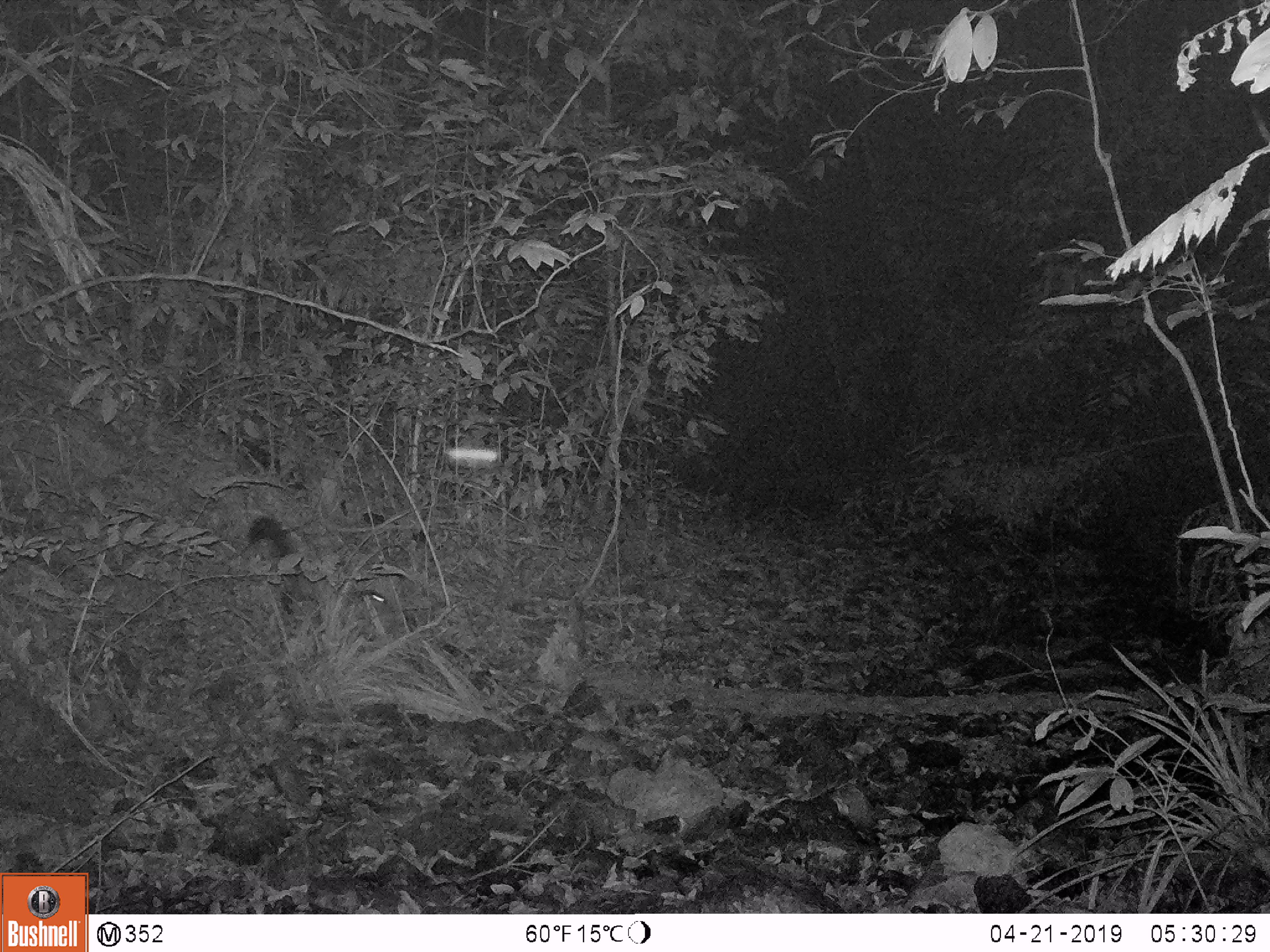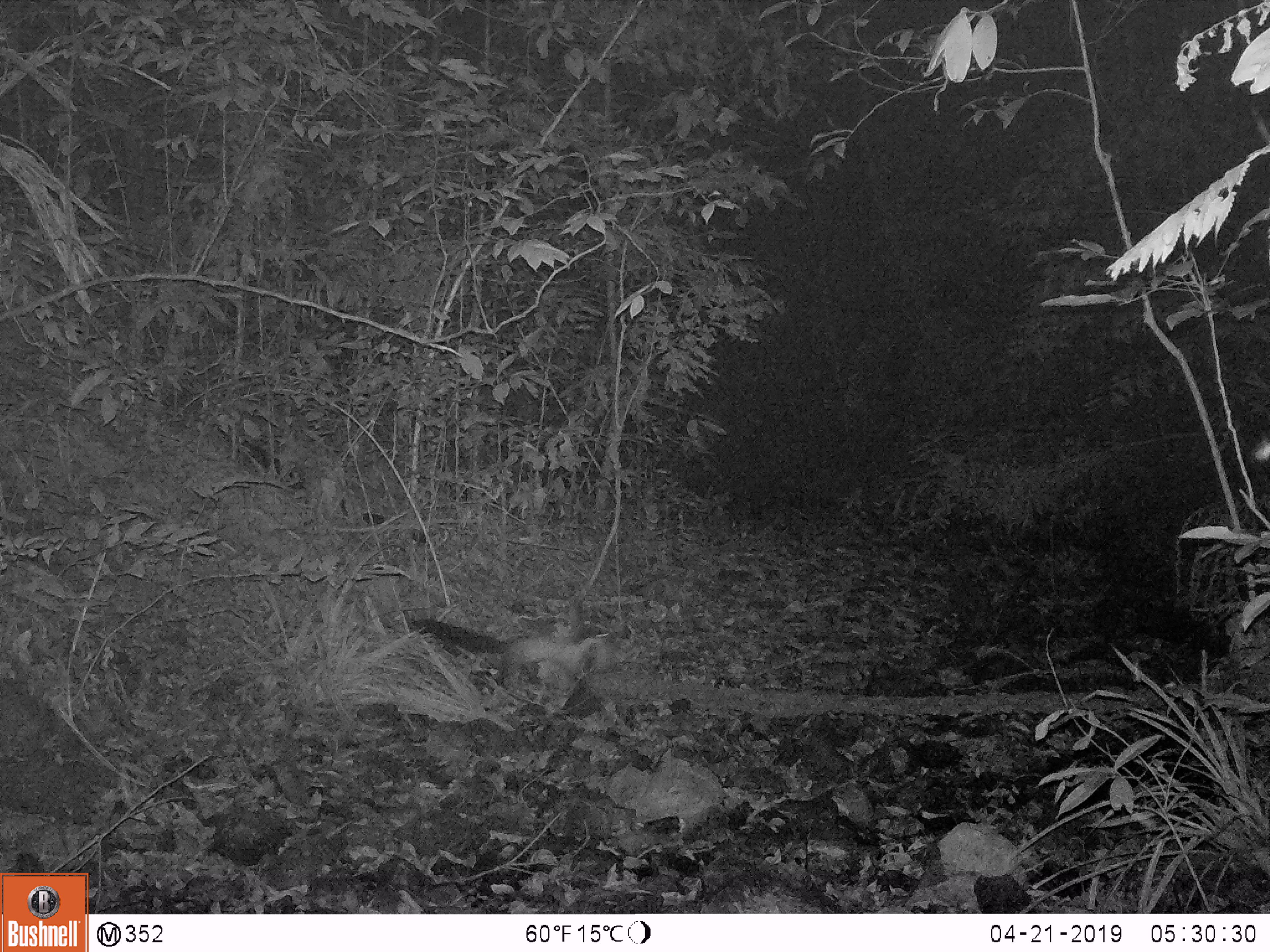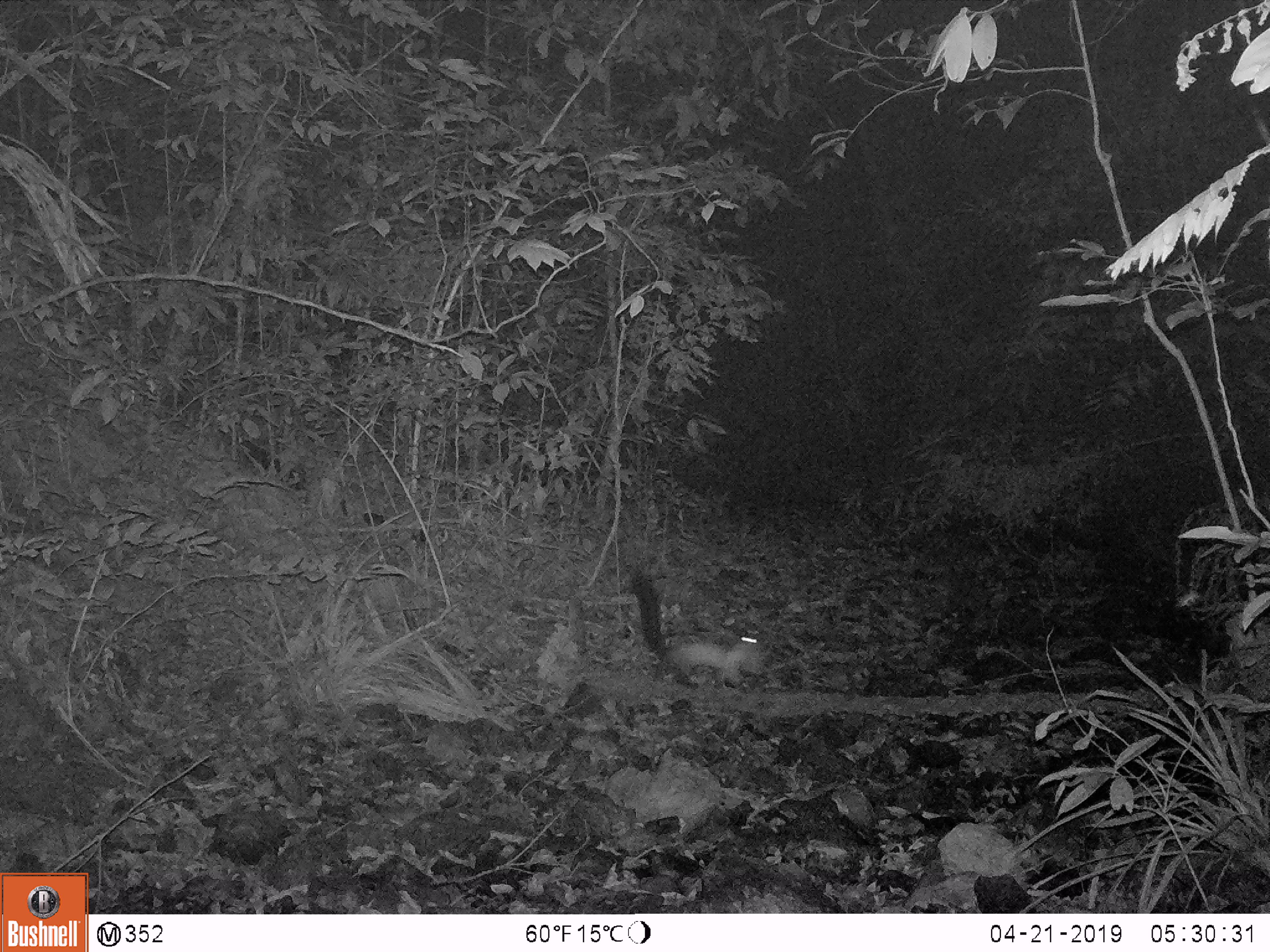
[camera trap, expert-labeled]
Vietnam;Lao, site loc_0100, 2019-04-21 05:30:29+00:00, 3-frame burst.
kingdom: Animalia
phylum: Chordata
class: Mammalia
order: Carnivora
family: Mustelidae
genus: Martes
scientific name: Martes flavigula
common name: yellow-throated marten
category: yellow throated marten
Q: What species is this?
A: Yellow throated marten (yellow-throated marten) (Martes flavigula).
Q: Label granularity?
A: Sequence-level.